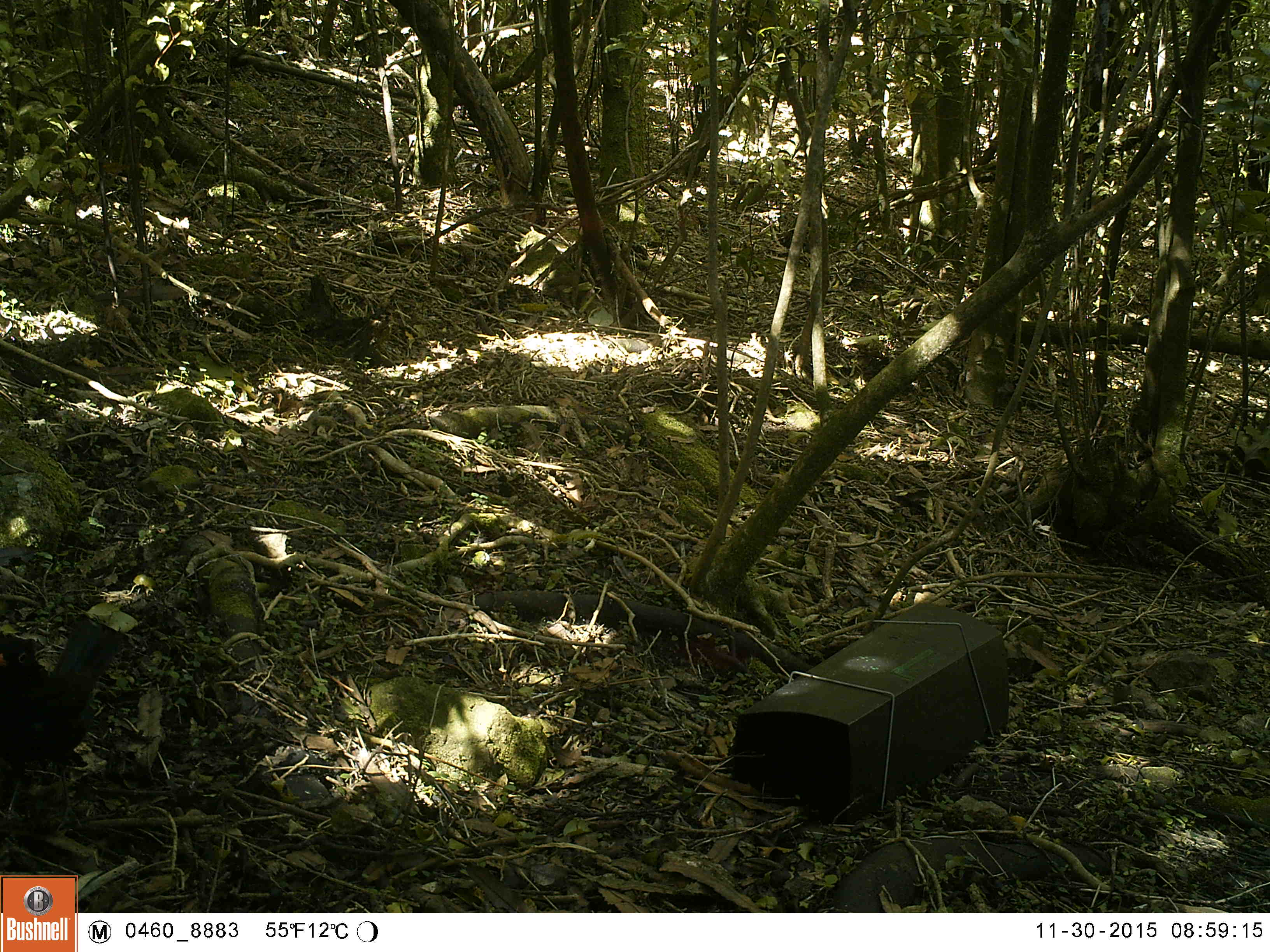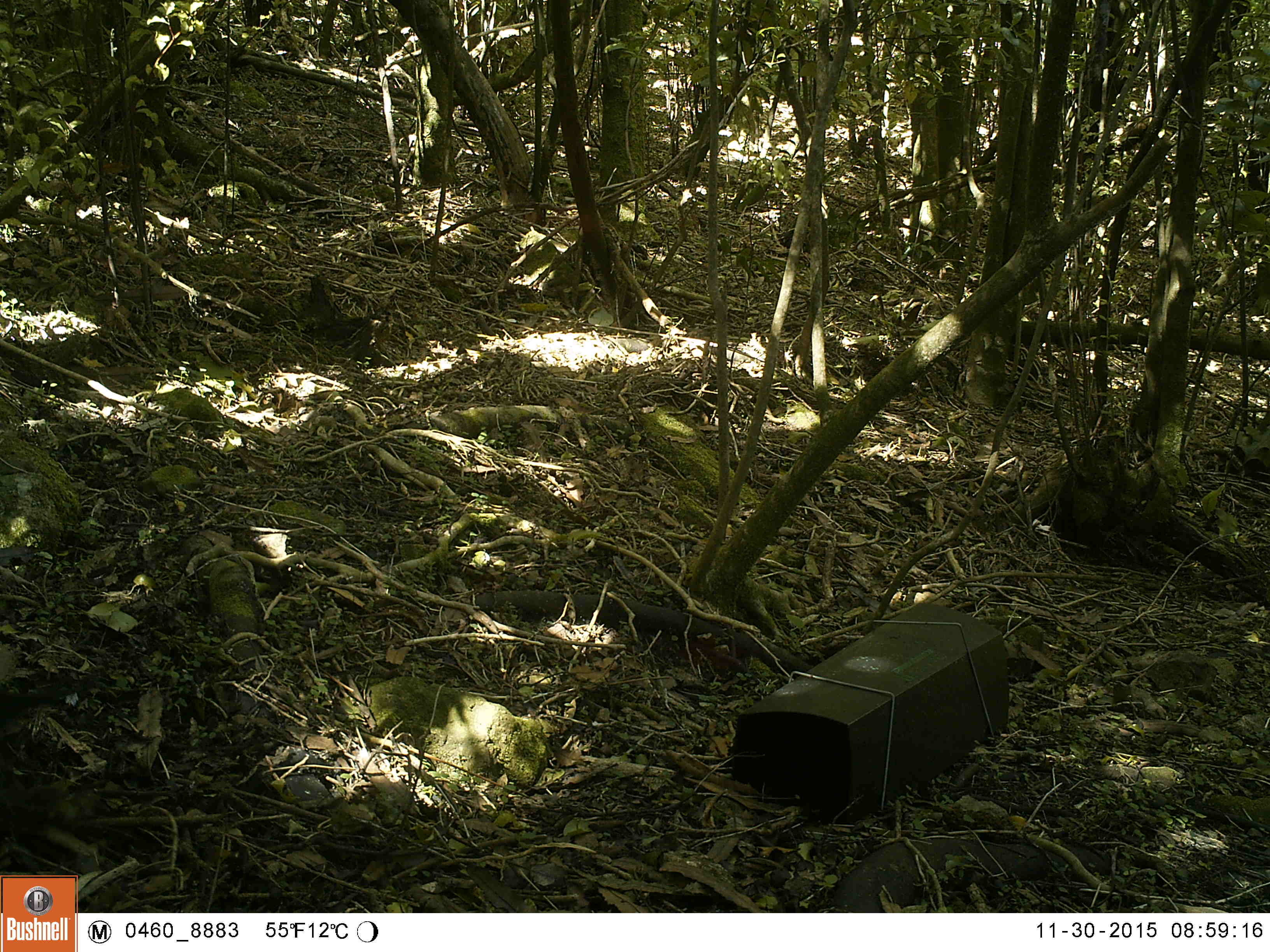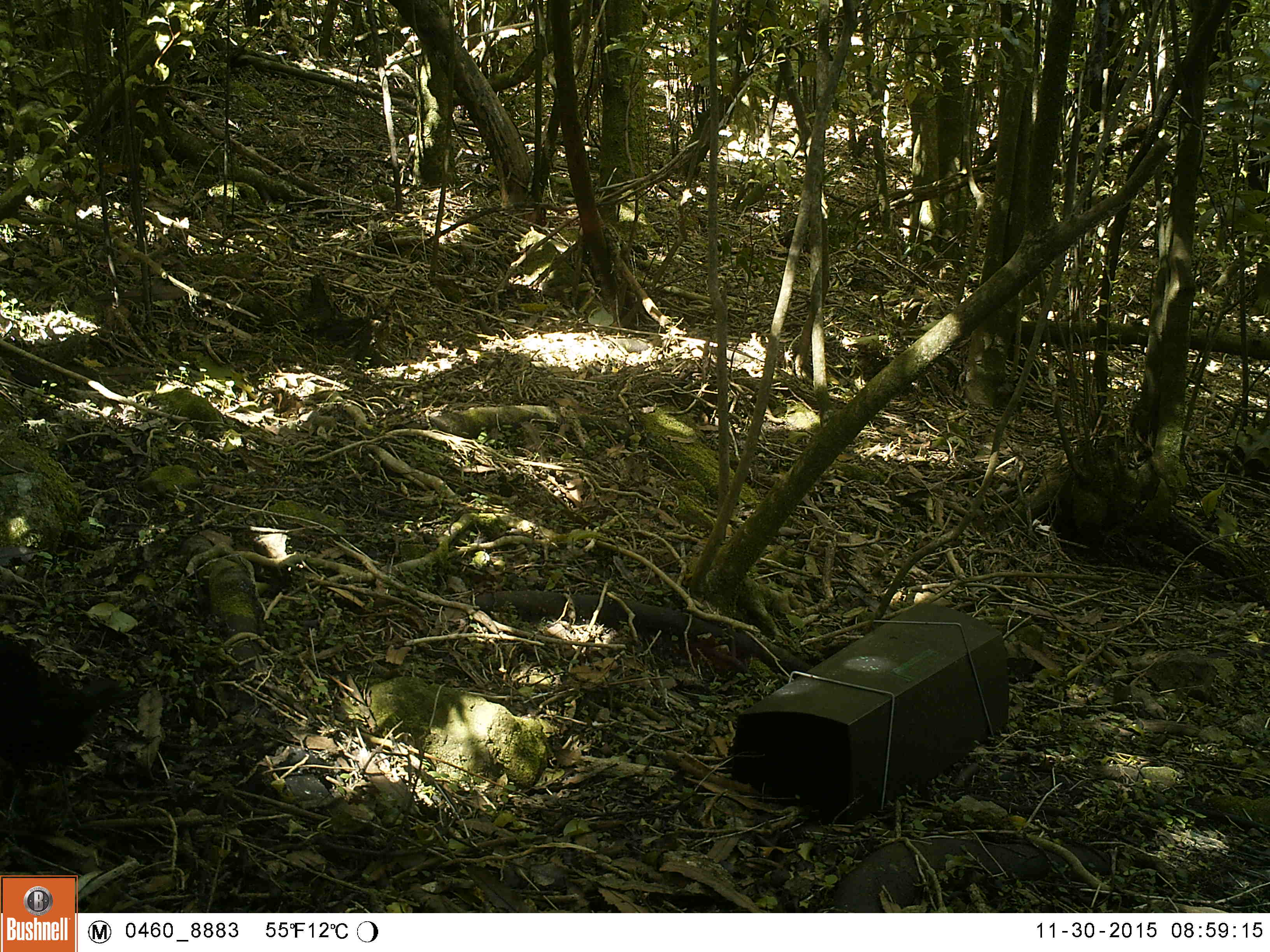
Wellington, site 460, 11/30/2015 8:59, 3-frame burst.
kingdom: Animalia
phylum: Chordata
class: Aves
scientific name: Aves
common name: bird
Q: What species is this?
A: Bird (Aves).